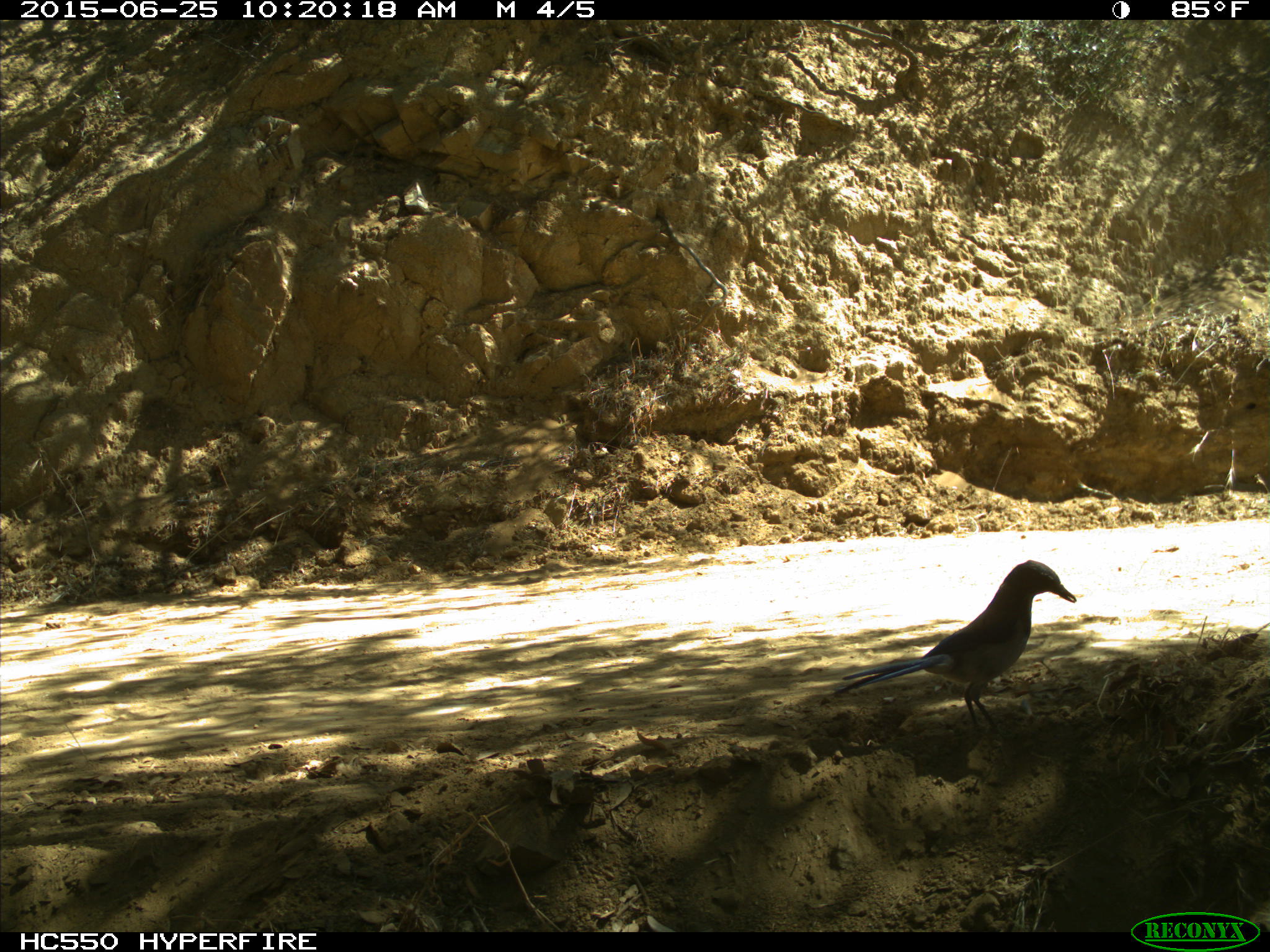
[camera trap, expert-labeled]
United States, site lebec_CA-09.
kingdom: Animalia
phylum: Chordata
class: Aves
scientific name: Aves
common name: birds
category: unidentified bird